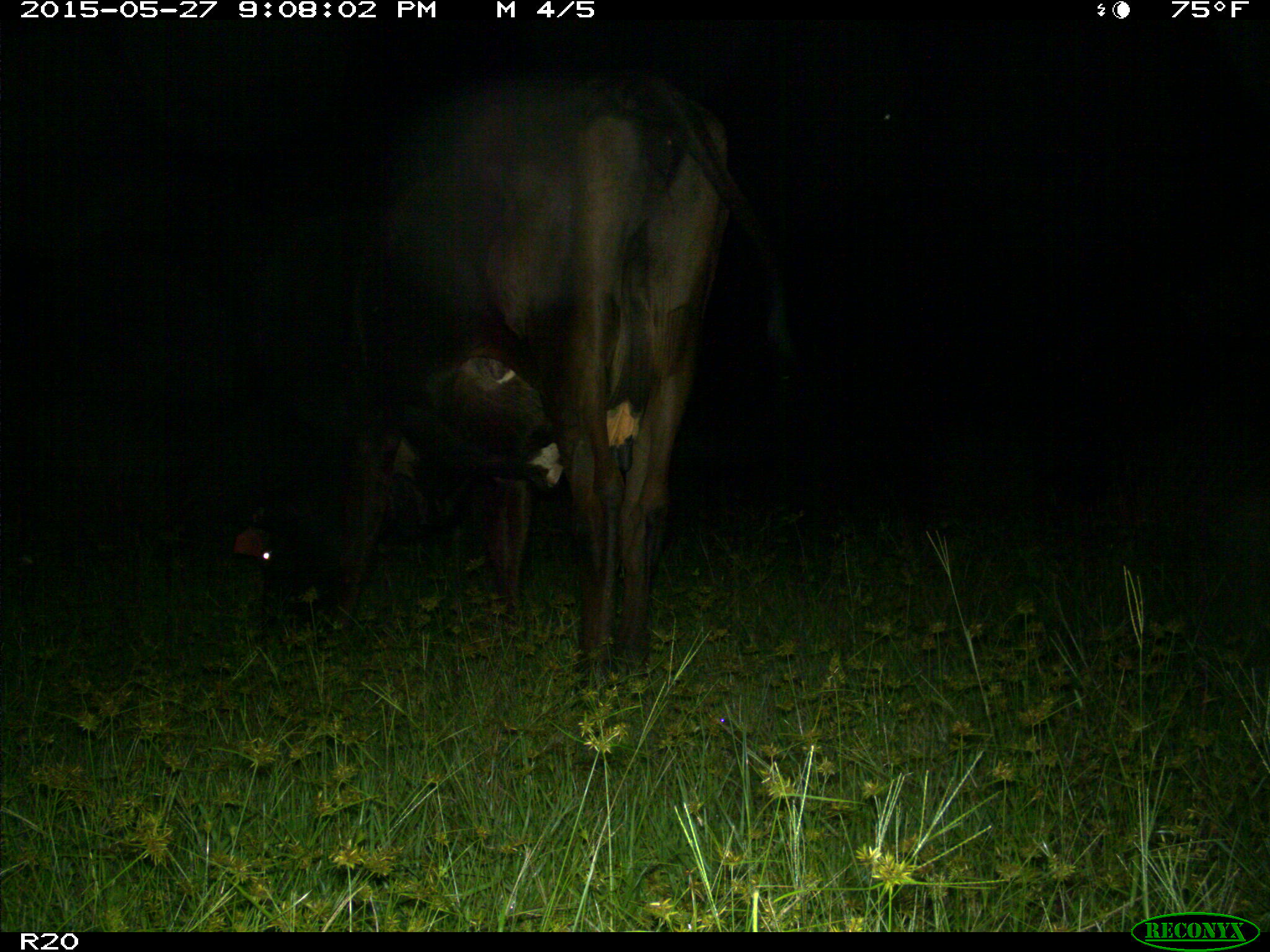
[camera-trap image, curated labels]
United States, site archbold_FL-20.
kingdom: Animalia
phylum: Chordata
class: Mammalia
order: Artiodactyla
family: Bovidae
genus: Bos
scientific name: Bos taurus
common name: domestic cow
Bos taurus (domestic cow).